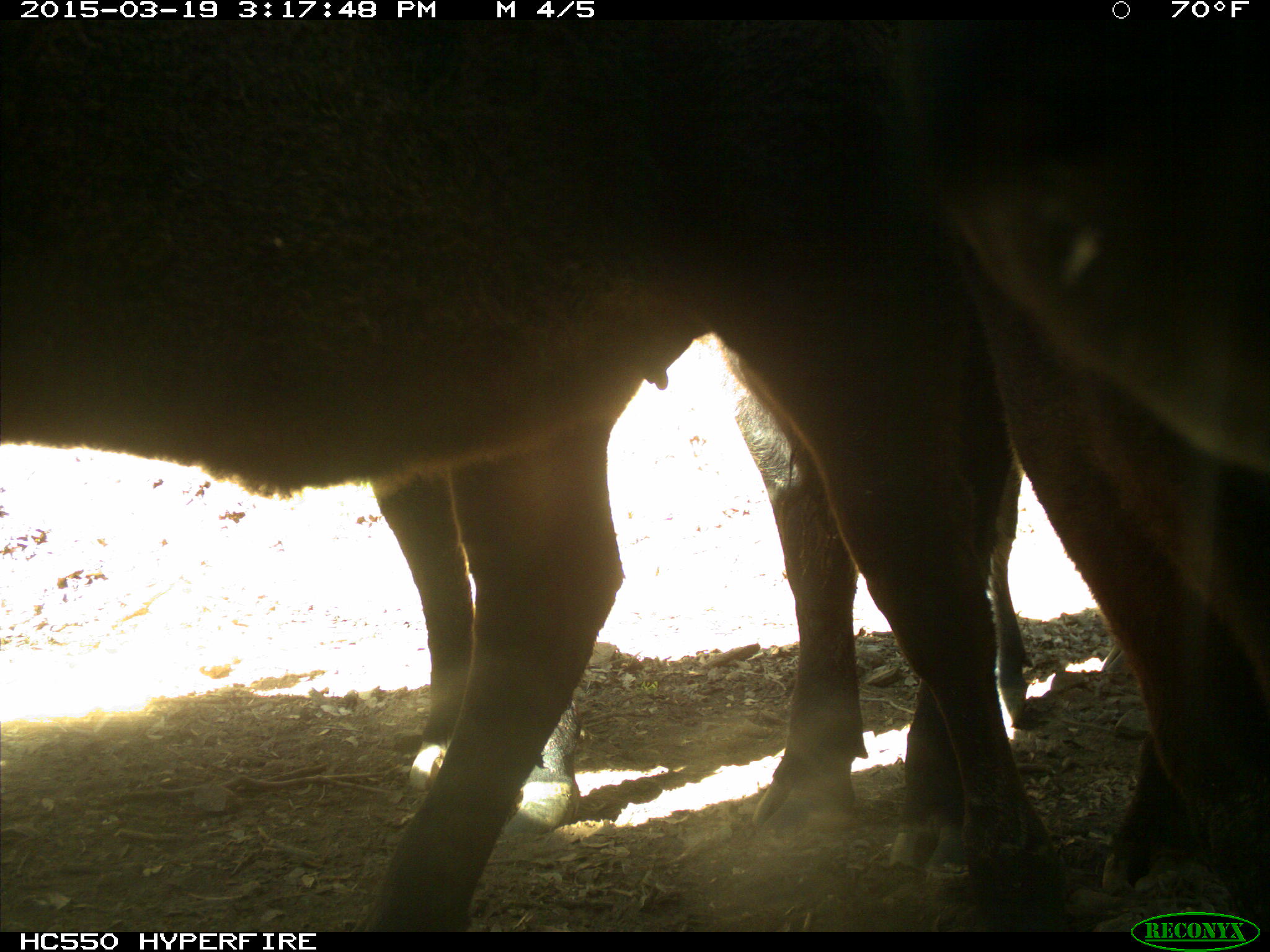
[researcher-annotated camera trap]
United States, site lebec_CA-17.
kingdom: Animalia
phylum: Chordata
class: Mammalia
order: Artiodactyla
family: Bovidae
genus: Bos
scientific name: Bos taurus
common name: domestic cow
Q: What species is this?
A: Bos taurus (domestic cow).